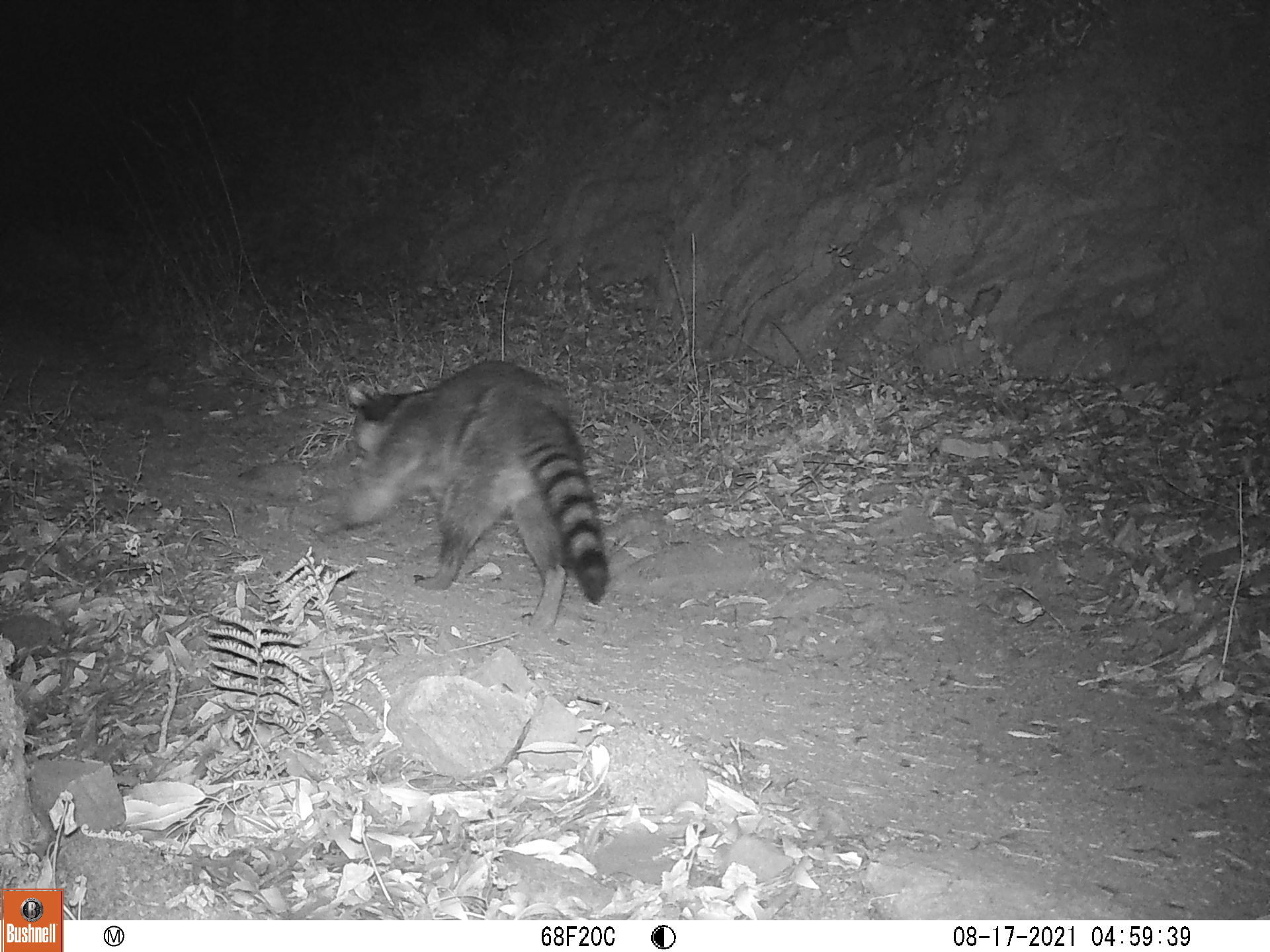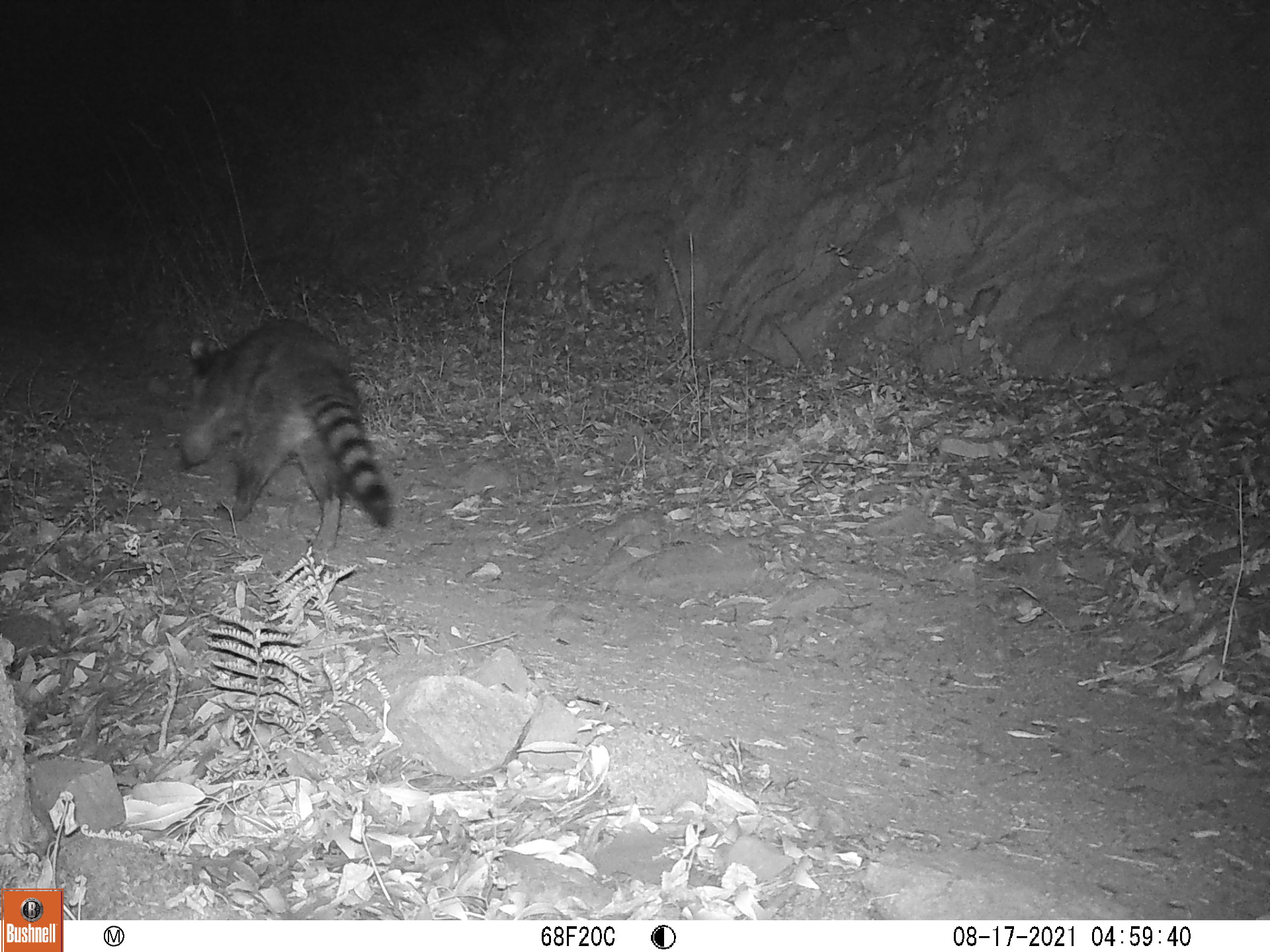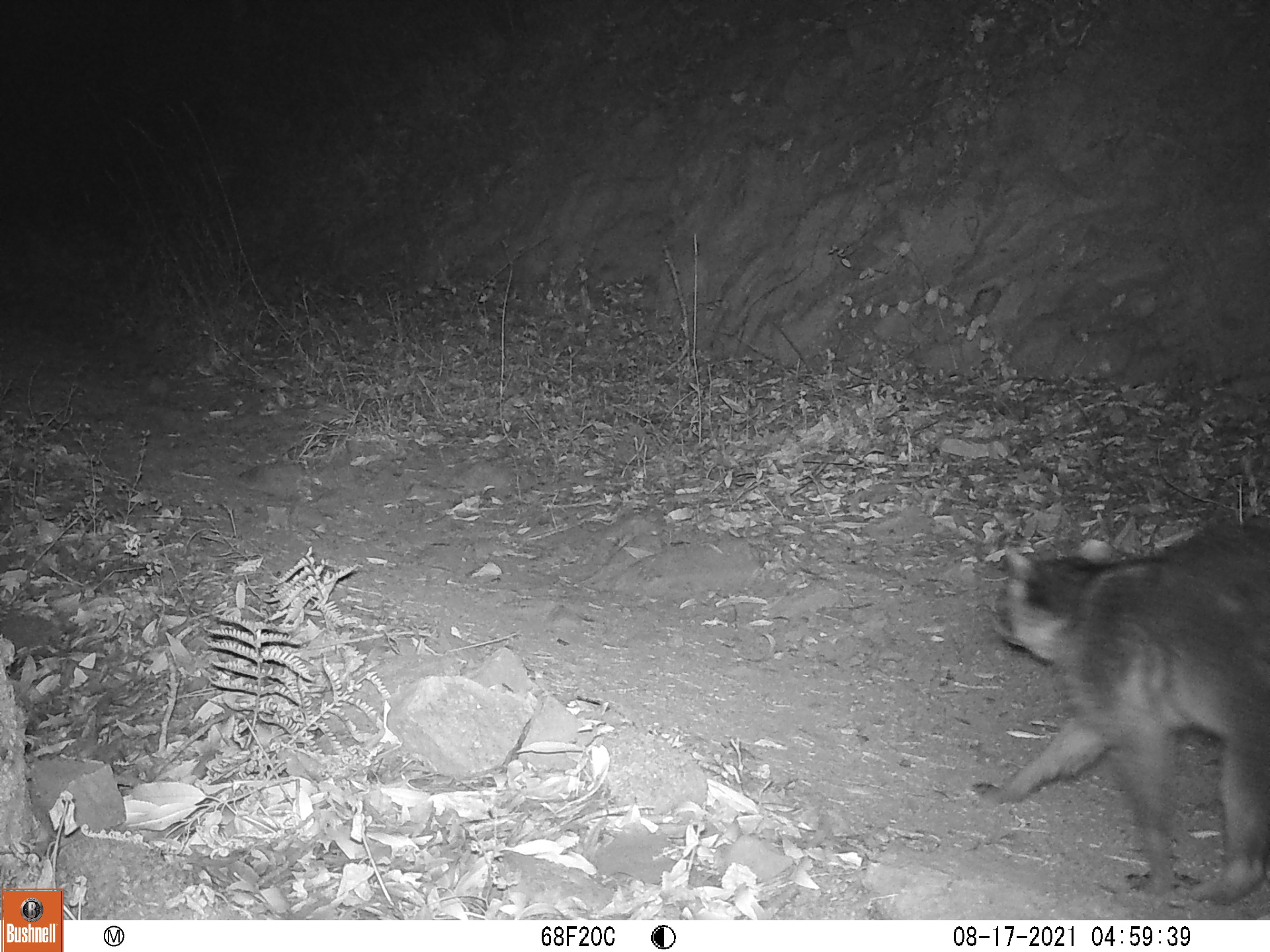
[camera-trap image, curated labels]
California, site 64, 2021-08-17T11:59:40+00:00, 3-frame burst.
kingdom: Animalia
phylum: Chordata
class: Mammalia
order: Carnivora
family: Procyonidae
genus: Procyon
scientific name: Procyon lotor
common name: raccoon